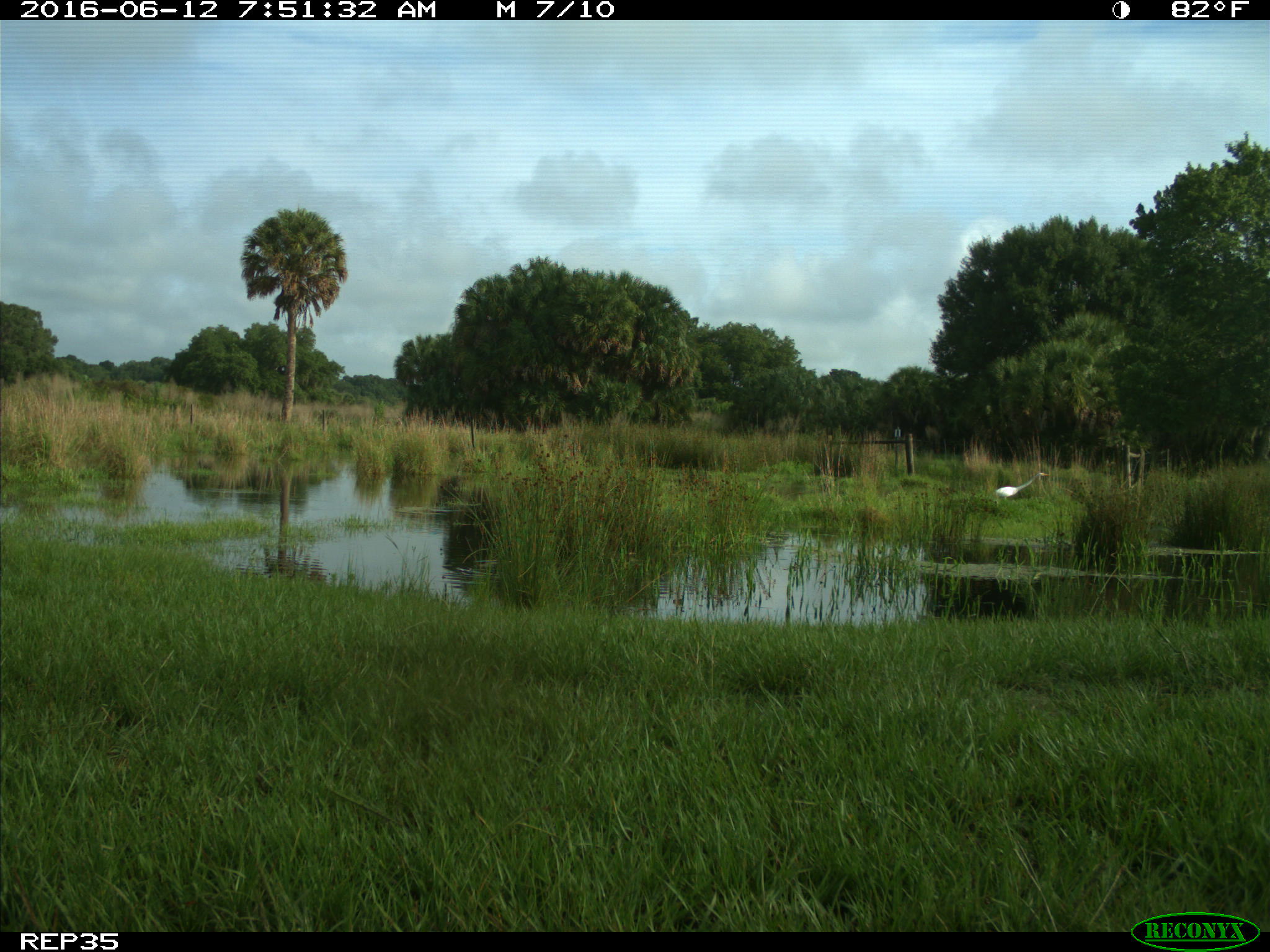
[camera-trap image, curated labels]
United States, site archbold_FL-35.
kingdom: Animalia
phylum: Chordata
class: Aves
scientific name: Aves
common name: birds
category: unidentified bird